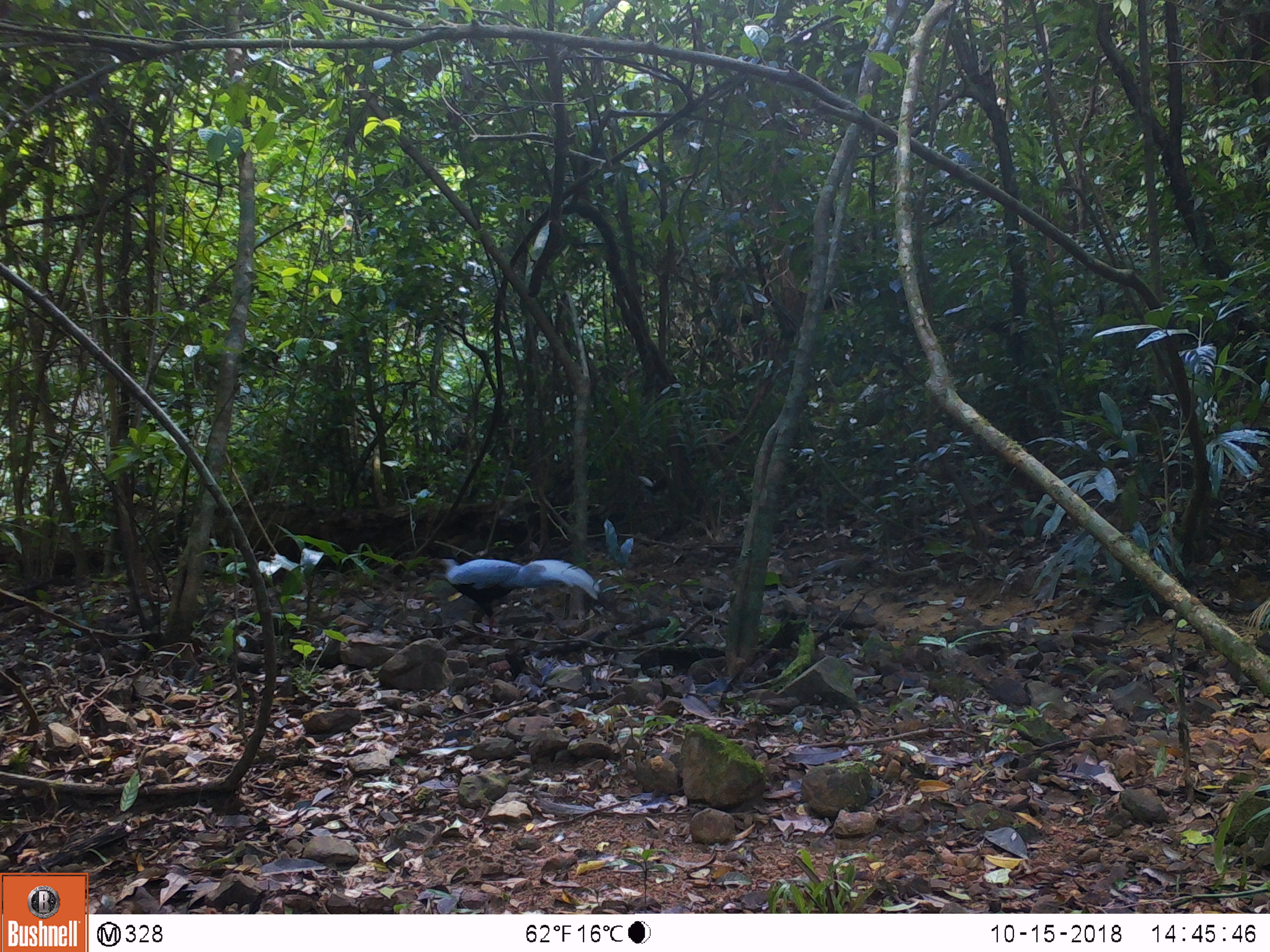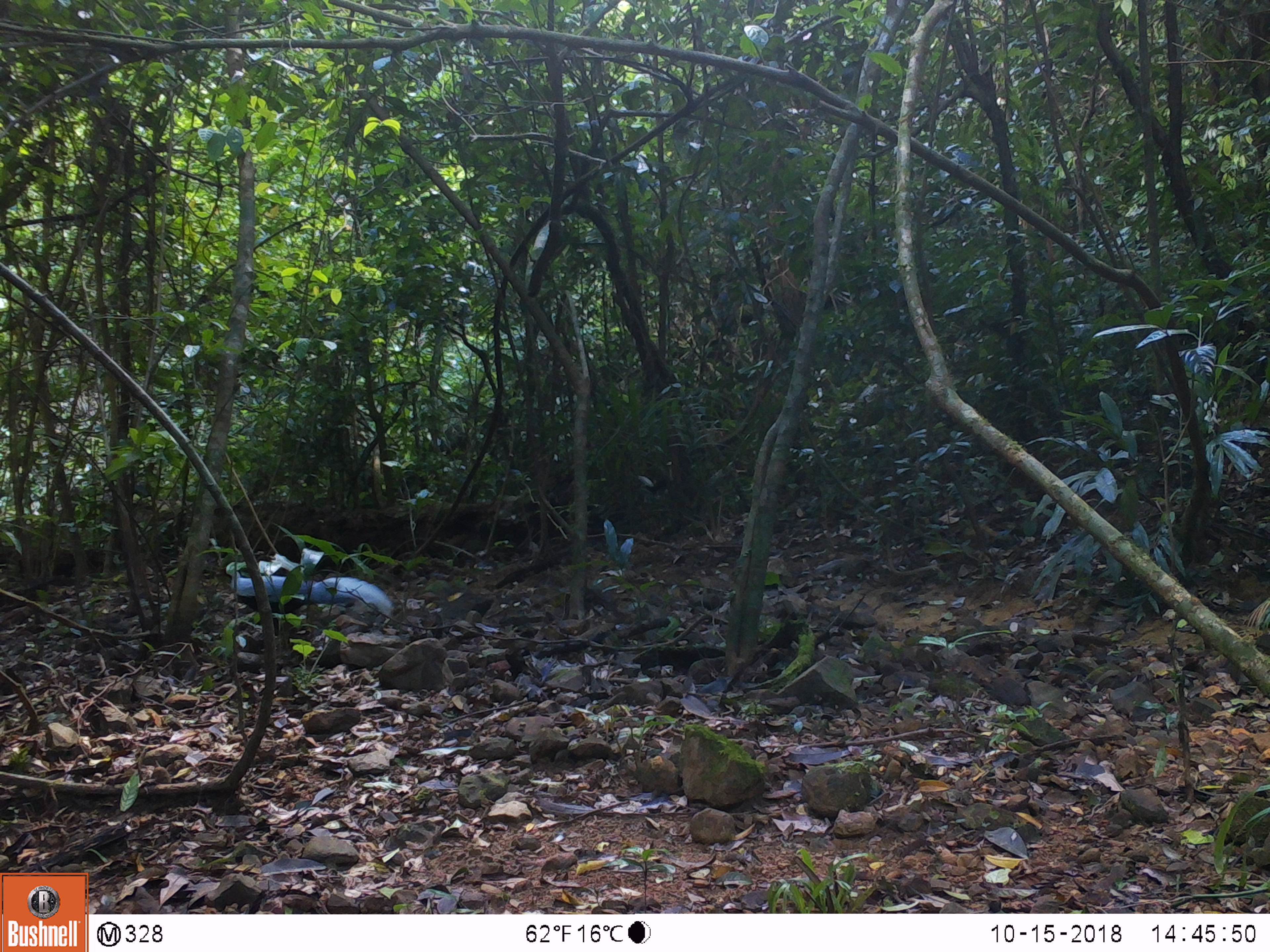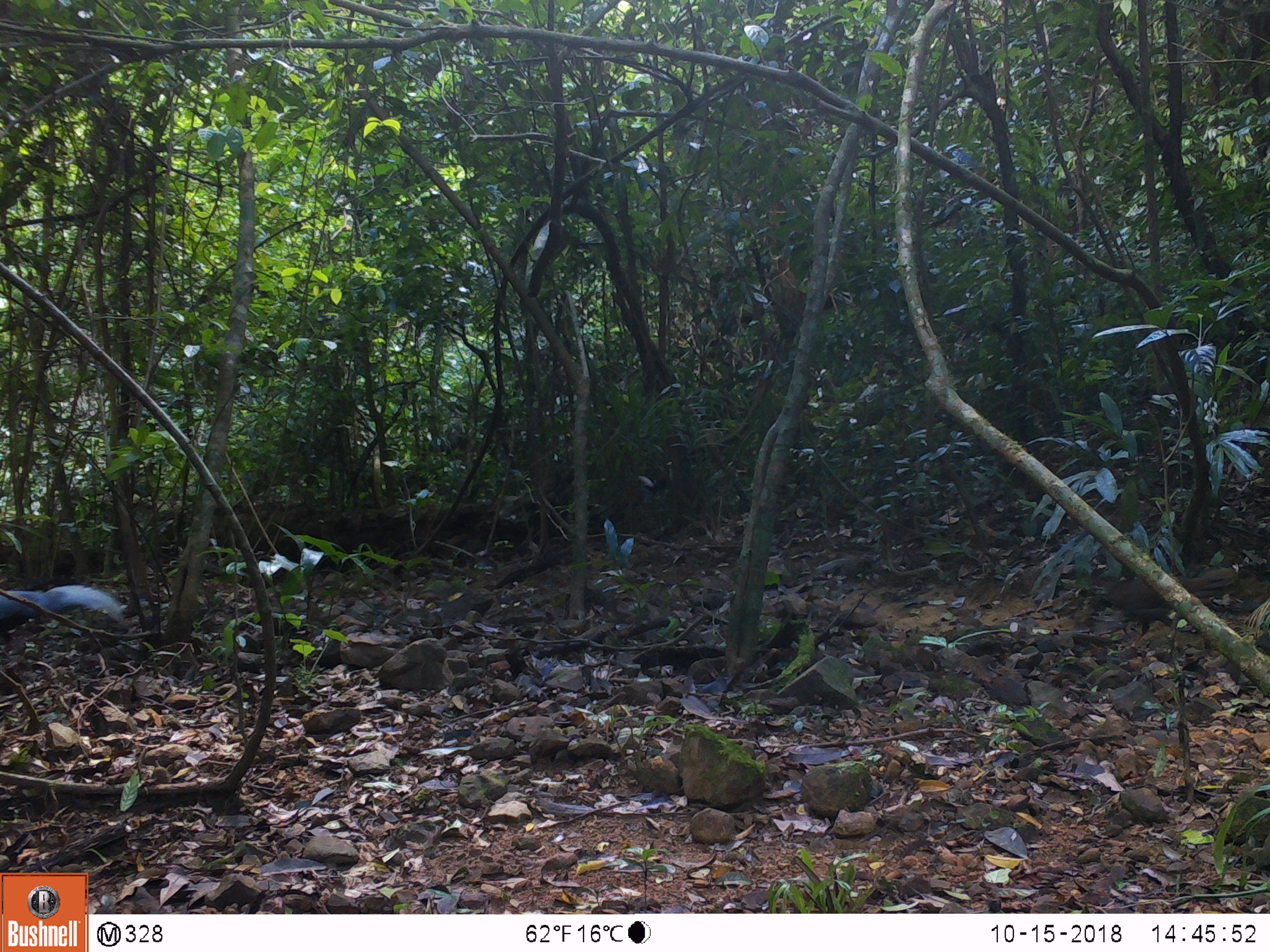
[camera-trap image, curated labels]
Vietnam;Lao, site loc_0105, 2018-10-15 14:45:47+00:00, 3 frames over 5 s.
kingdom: Animalia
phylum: Chordata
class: Aves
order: Galliformes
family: Phasianidae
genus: Lophura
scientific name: Lophura nycthemera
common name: silver pheasant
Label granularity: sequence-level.